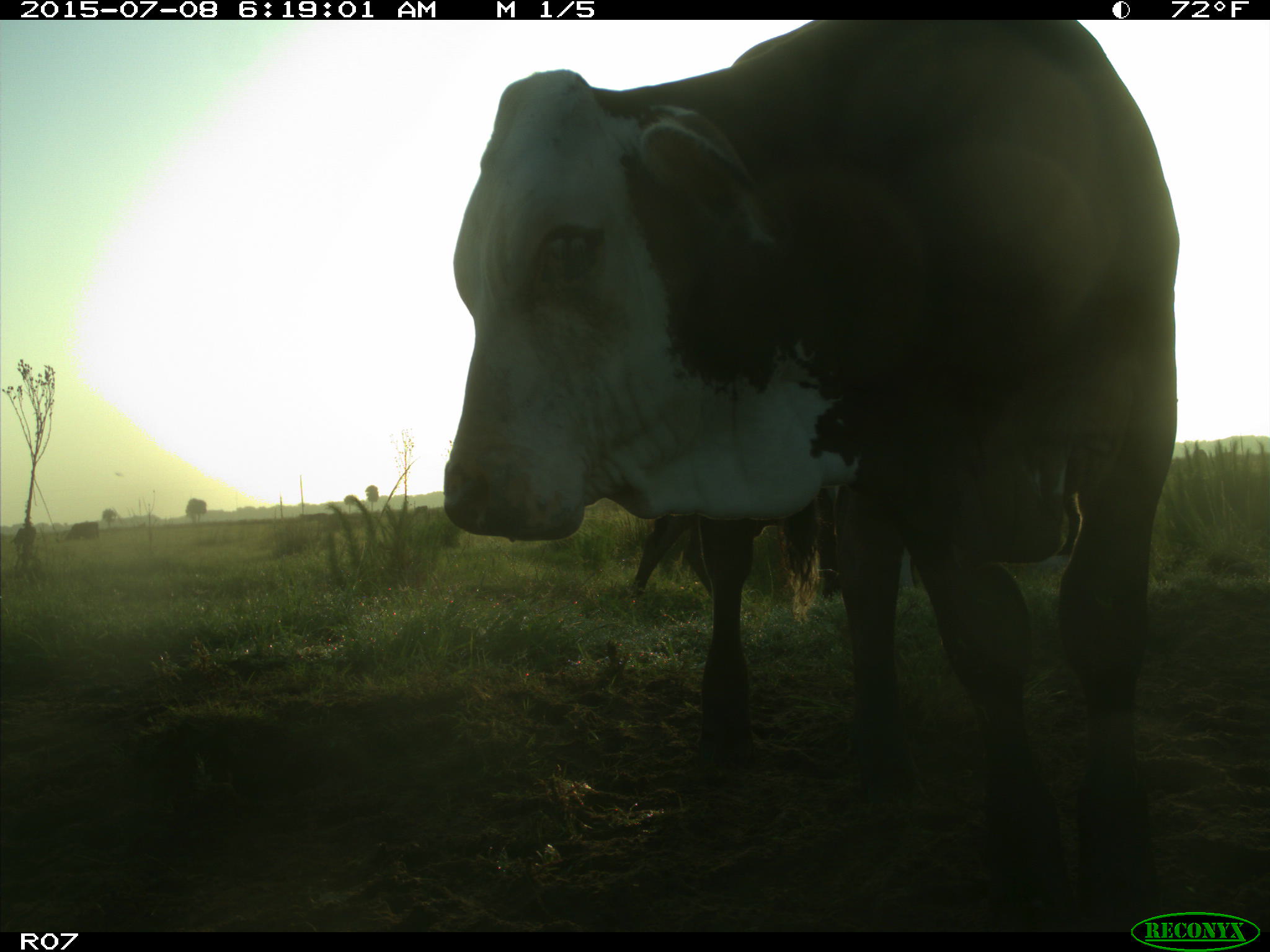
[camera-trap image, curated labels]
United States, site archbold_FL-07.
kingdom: Animalia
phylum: Chordata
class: Mammalia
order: Artiodactyla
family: Bovidae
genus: Bos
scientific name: Bos taurus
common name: domestic cow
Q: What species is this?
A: Bos taurus (domestic cow).